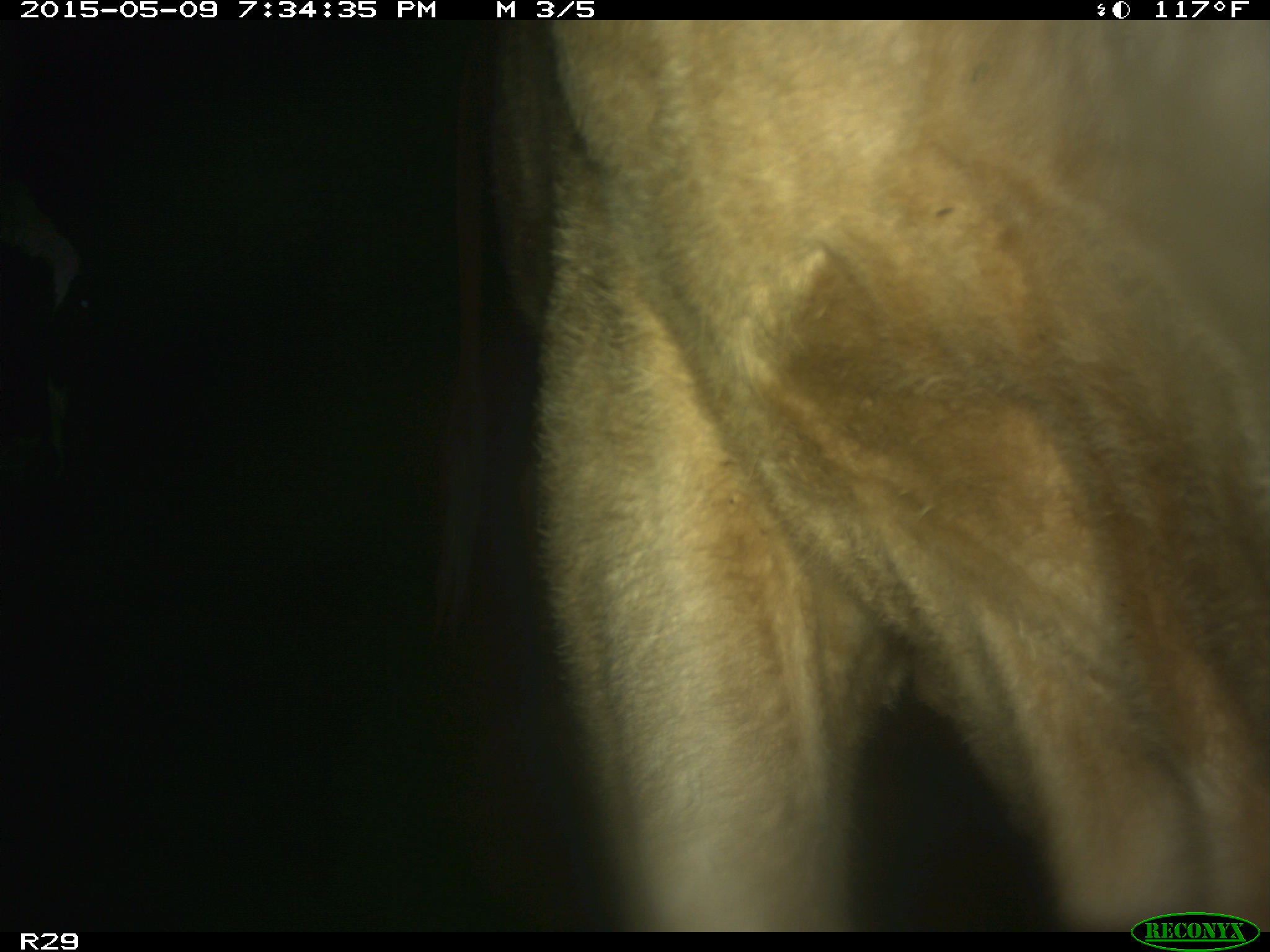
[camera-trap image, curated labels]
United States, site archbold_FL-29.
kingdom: Animalia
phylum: Chordata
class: Mammalia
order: Artiodactyla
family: Bovidae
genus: Bos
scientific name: Bos taurus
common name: domestic cow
Bos taurus (domestic cow).